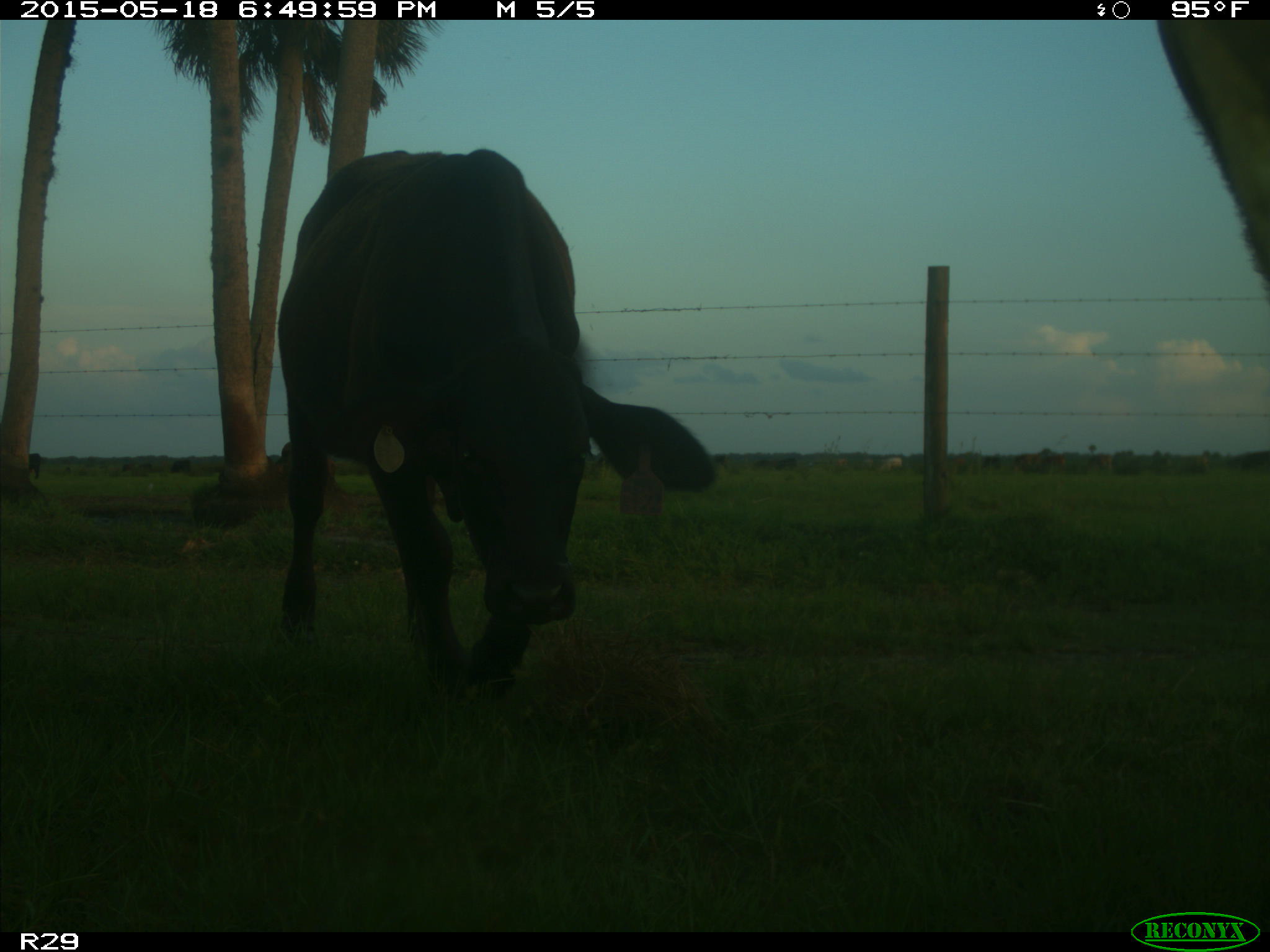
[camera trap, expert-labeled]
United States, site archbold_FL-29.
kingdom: Animalia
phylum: Chordata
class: Mammalia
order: Artiodactyla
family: Bovidae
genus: Bos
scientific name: Bos taurus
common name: domestic cow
Bos taurus (domestic cow).